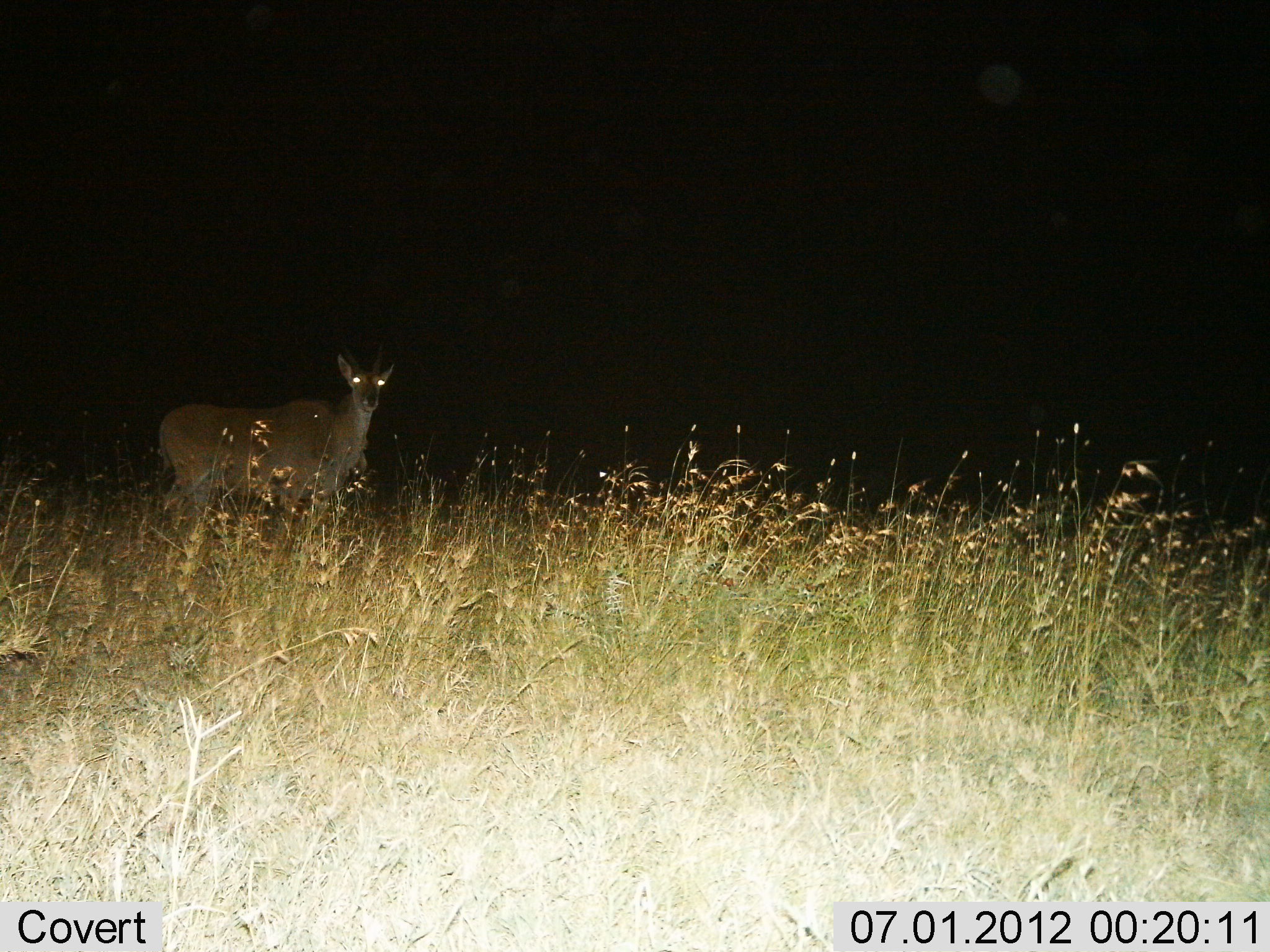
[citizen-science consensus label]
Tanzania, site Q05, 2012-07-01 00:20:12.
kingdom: Animalia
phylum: Chordata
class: Mammalia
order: Artiodactyla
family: Bovidae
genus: Tragelaphus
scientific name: Tragelaphus oryx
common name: eland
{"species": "eland (Tragelaphus oryx)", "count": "1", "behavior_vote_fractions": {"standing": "100%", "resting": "0%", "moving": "0%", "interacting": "0%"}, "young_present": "0%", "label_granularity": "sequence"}